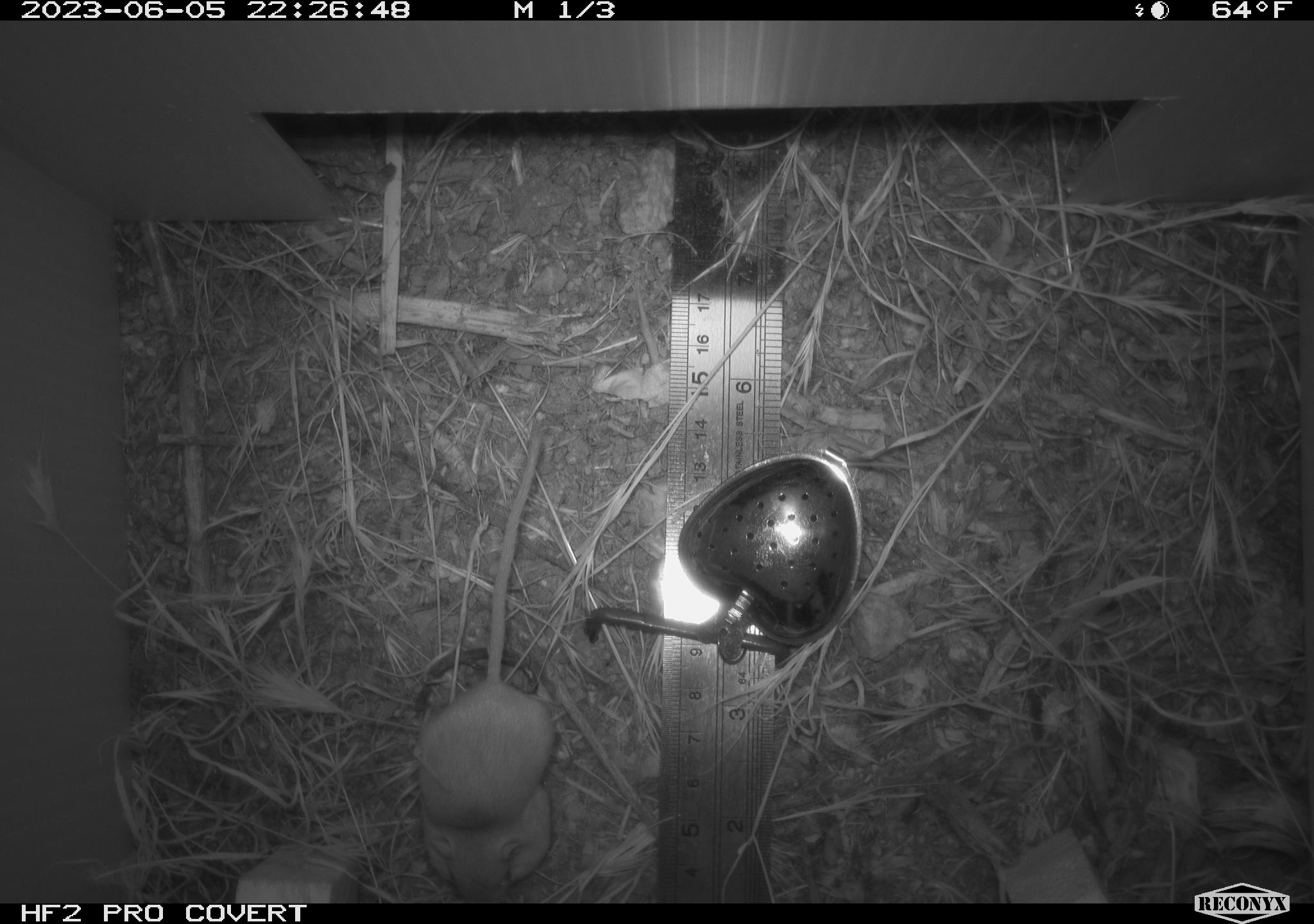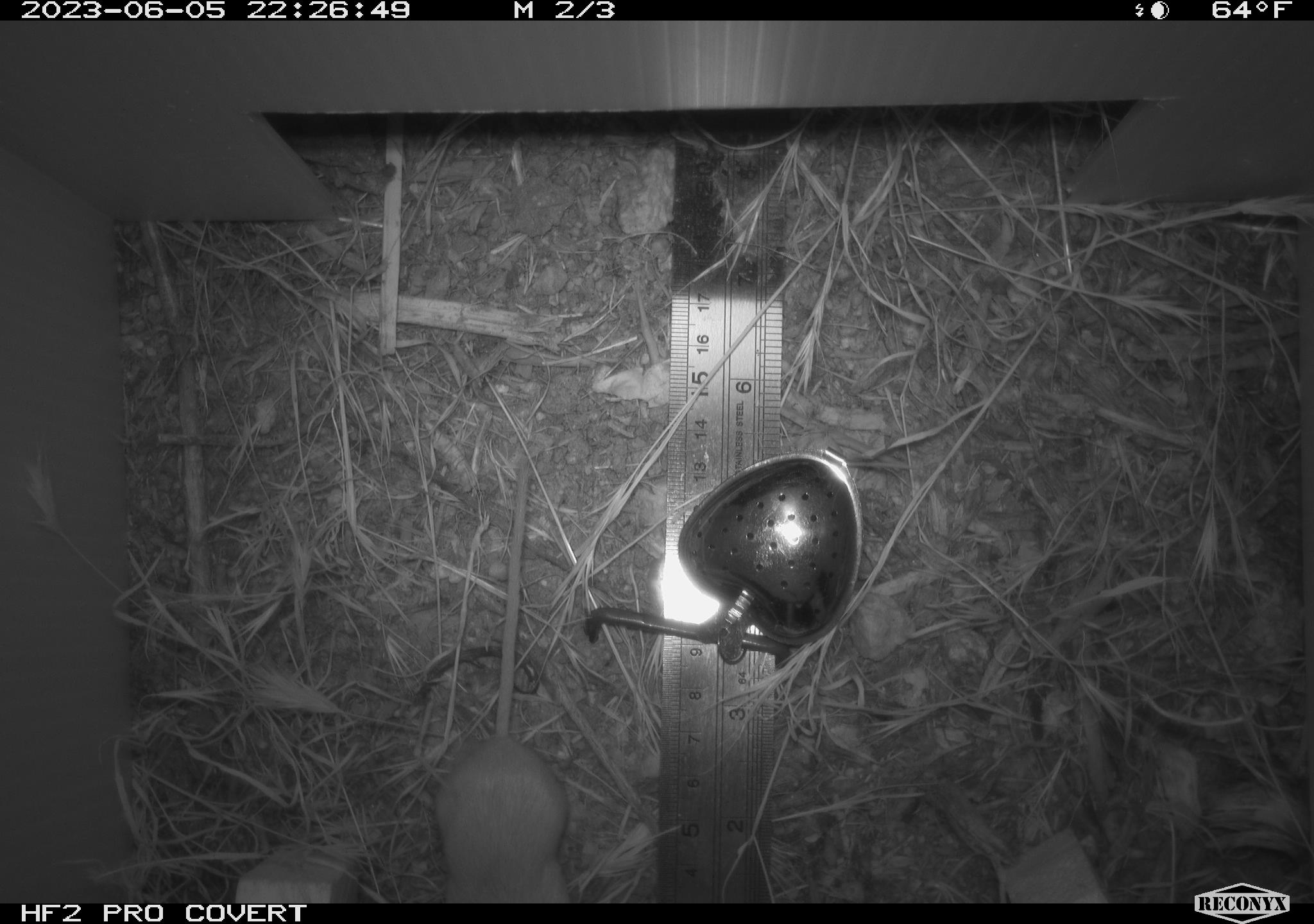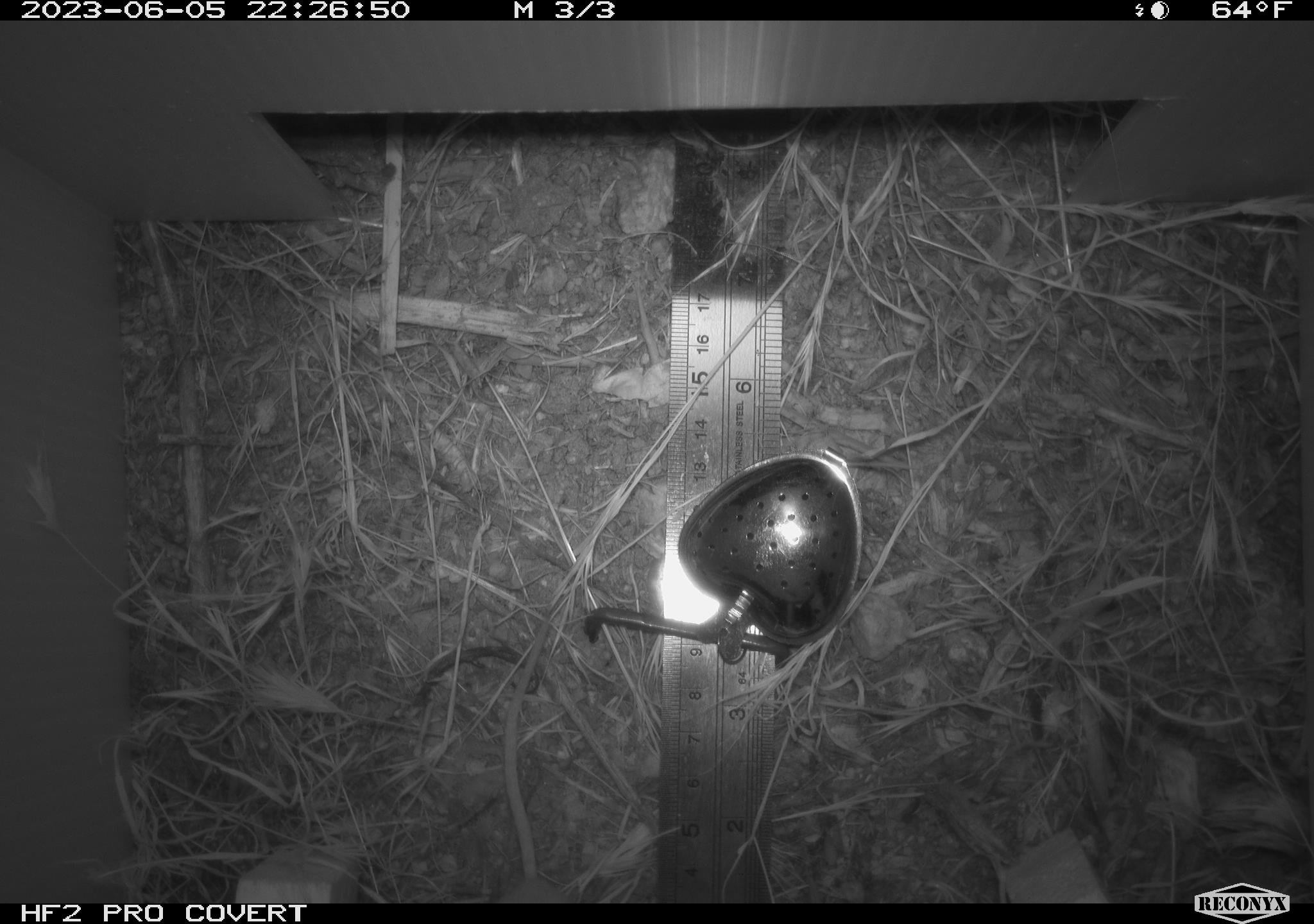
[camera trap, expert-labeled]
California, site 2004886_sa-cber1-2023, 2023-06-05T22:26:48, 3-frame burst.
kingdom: Animalia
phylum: Chordata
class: Mammalia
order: Rodentia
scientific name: Rodentia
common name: mouse species